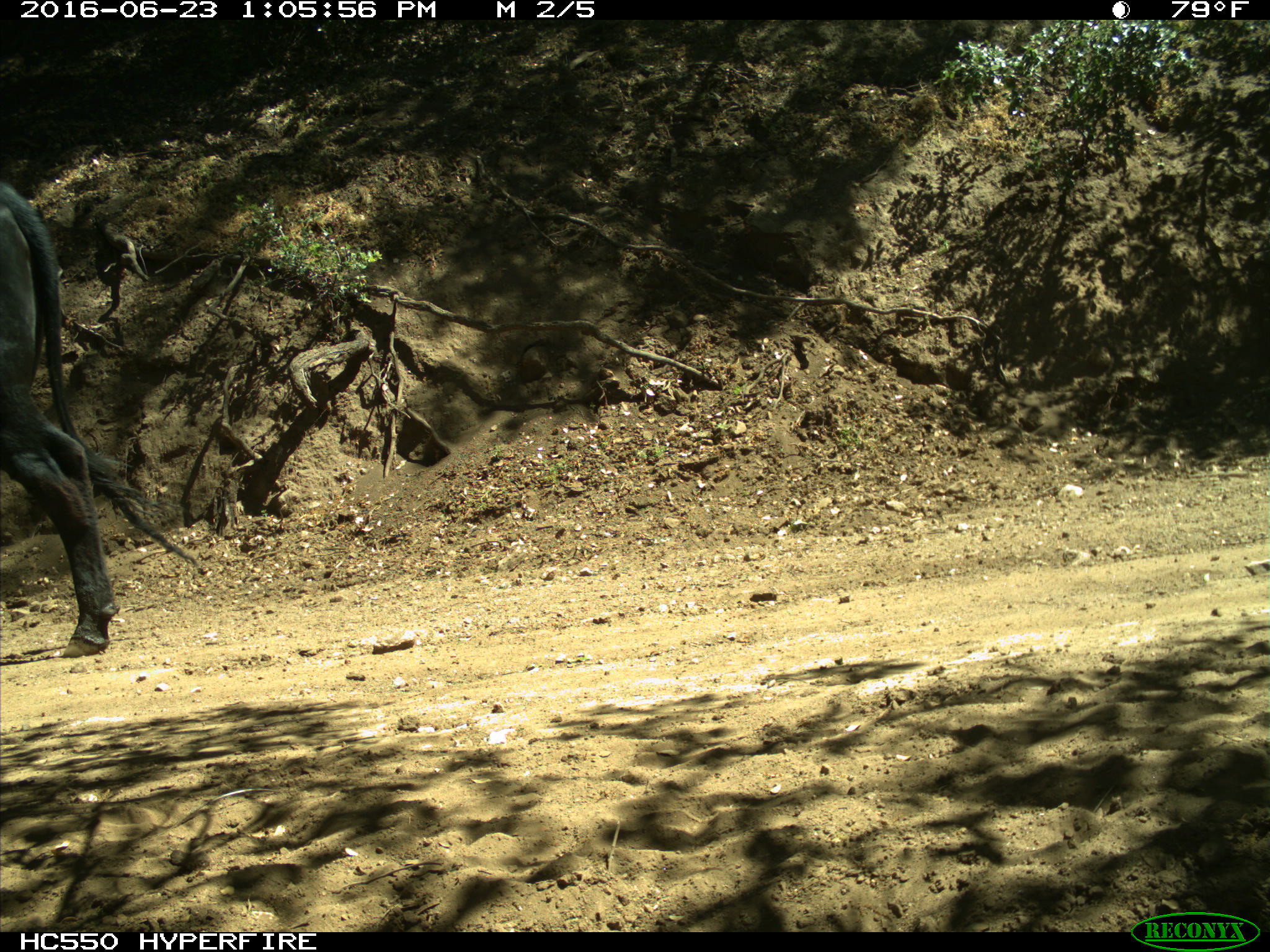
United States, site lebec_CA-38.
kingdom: Animalia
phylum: Chordata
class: Mammalia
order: Artiodactyla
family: Bovidae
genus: Bos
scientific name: Bos taurus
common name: domestic cow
Bos taurus (domestic cow).